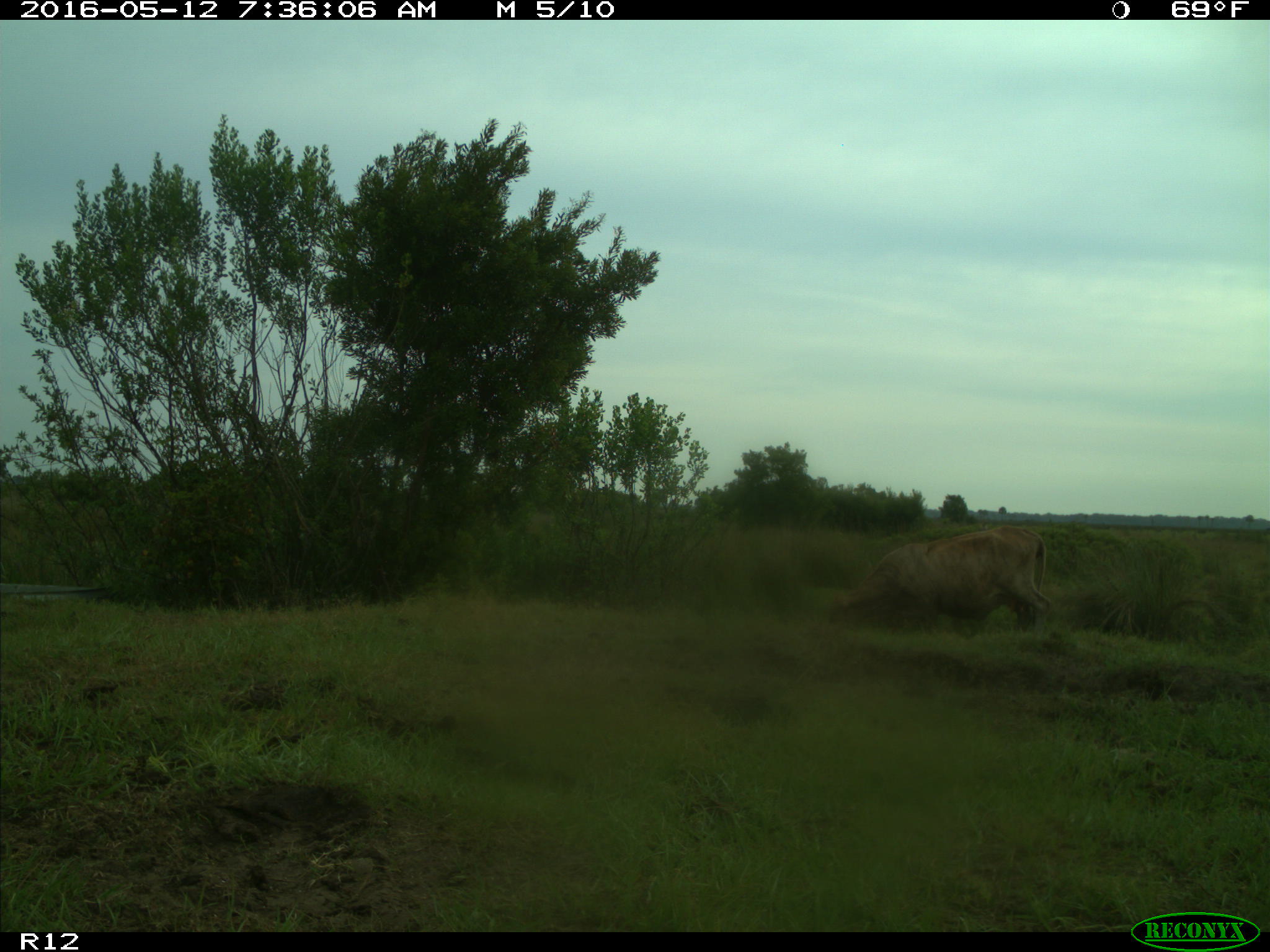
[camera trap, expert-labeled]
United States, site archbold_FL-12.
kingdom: Animalia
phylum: Chordata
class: Mammalia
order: Artiodactyla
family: Bovidae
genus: Bos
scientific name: Bos taurus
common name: domestic cow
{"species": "Bos taurus (domestic cow)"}